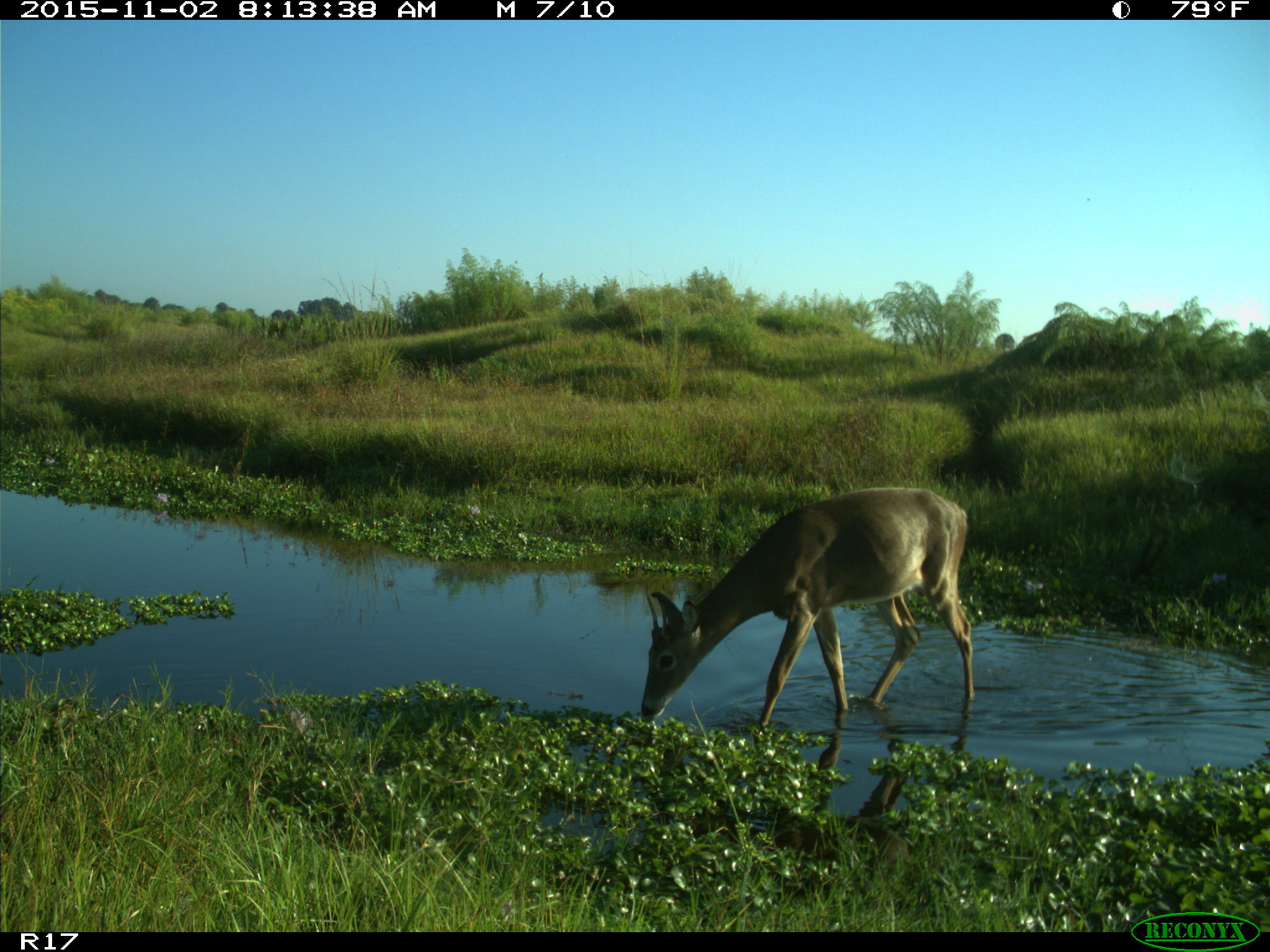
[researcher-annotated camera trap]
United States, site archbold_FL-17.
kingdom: Animalia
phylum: Chordata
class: Mammalia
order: Artiodactyla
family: Cervidae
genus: Odocoileus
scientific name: Odocoileus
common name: deer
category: unidentified deer